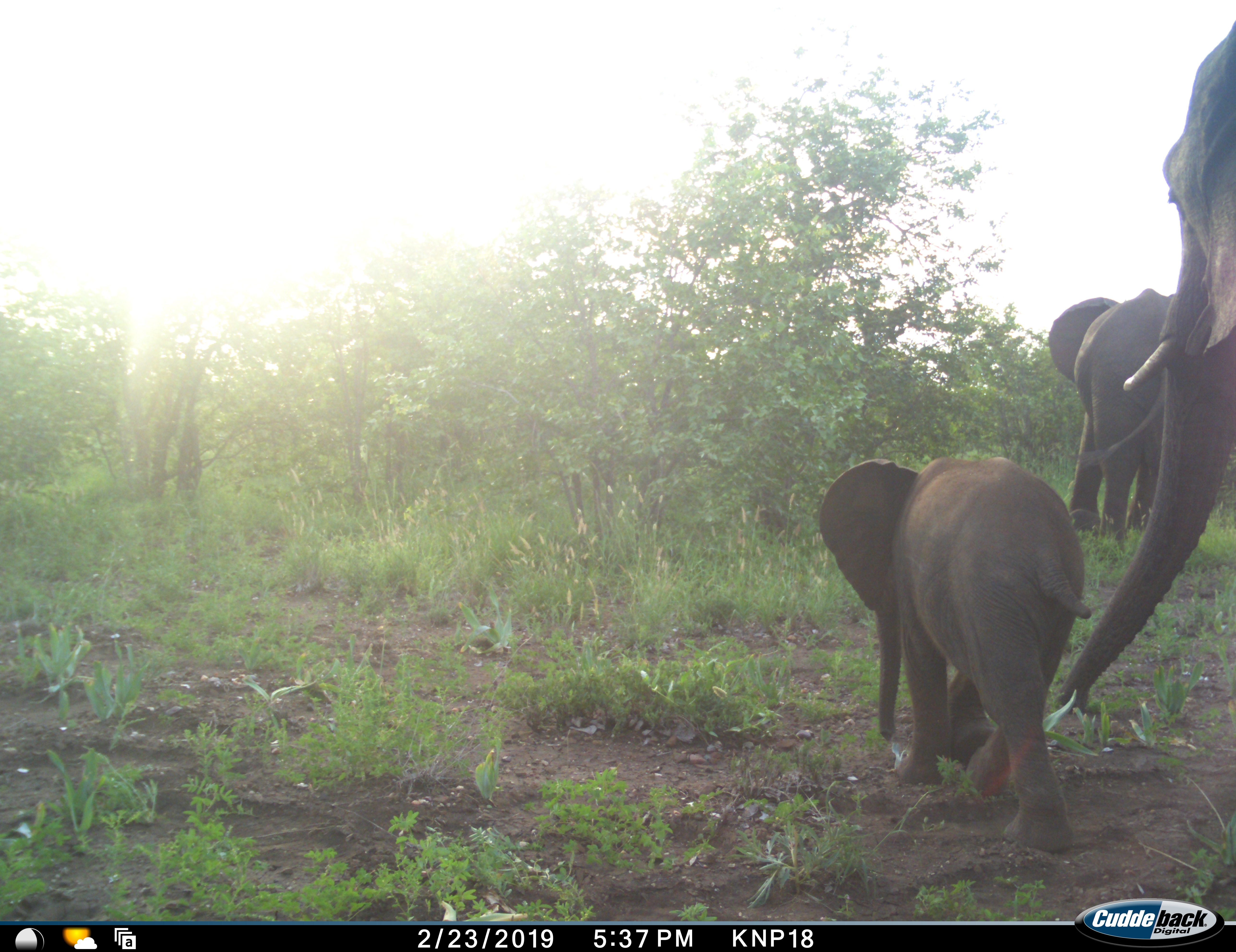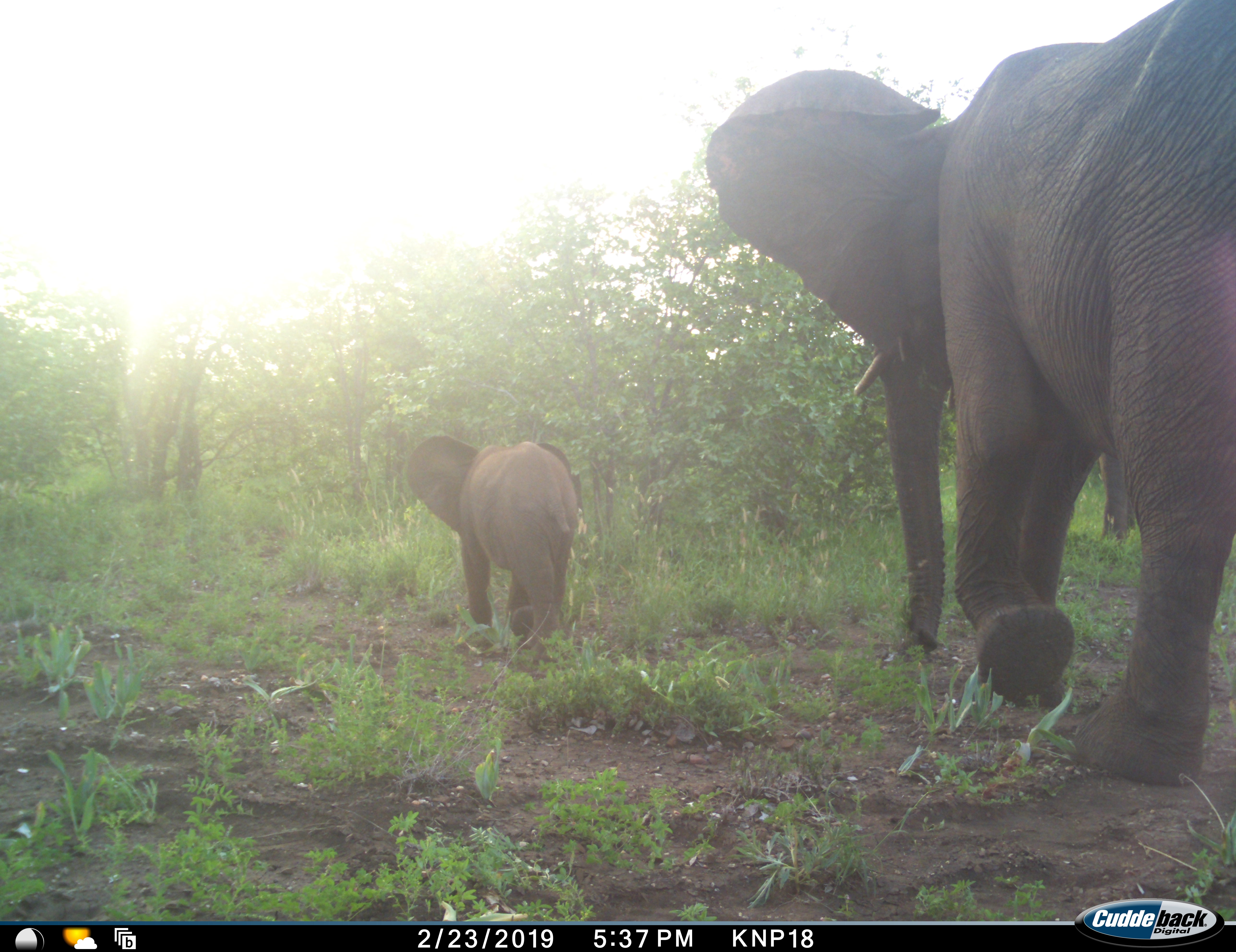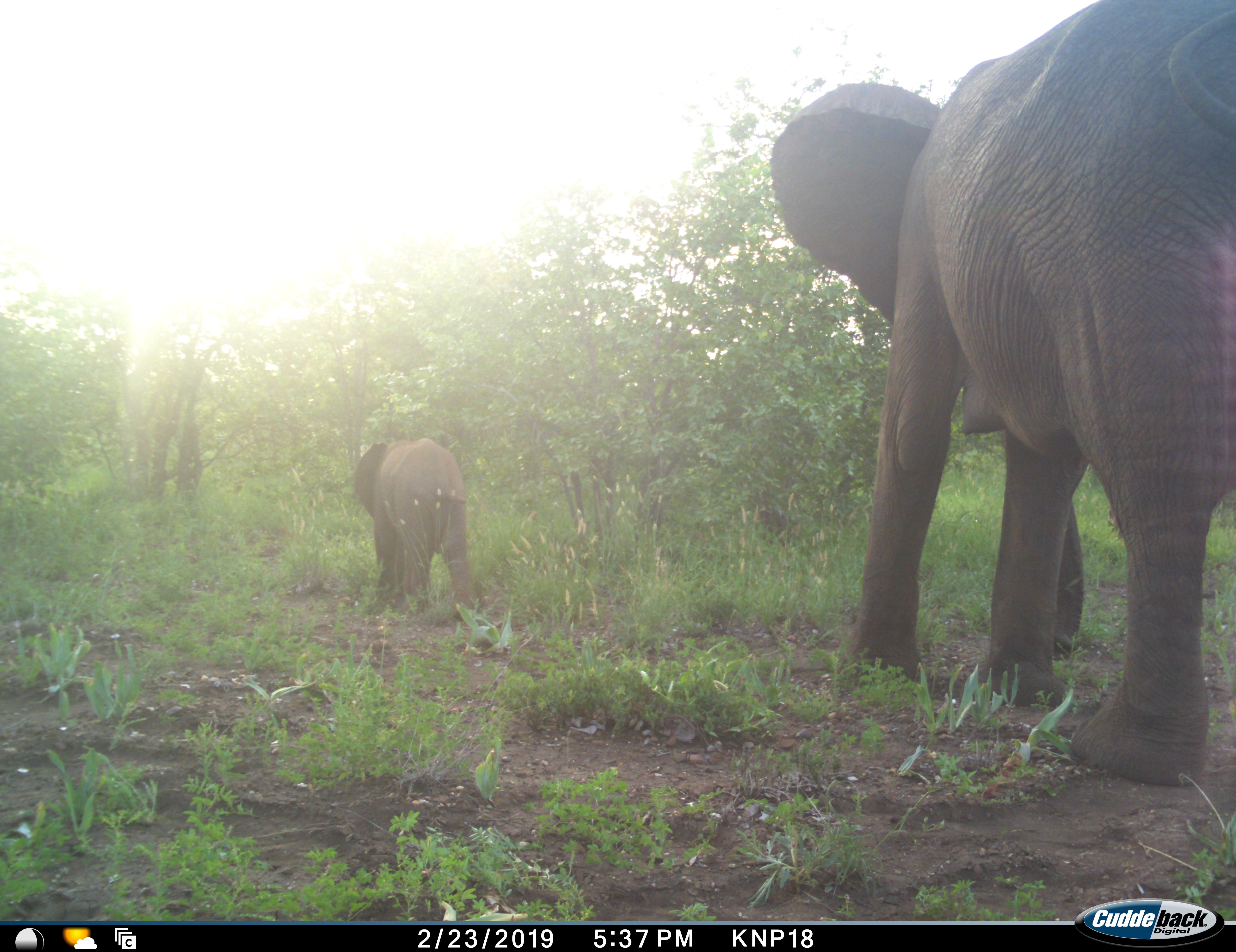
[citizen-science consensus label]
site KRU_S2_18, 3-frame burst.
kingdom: Animalia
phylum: Chordata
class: Mammalia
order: Proboscidea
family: Elephantidae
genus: Loxodonta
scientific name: Loxodonta africana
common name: african bush elephant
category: elephant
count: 3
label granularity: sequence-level